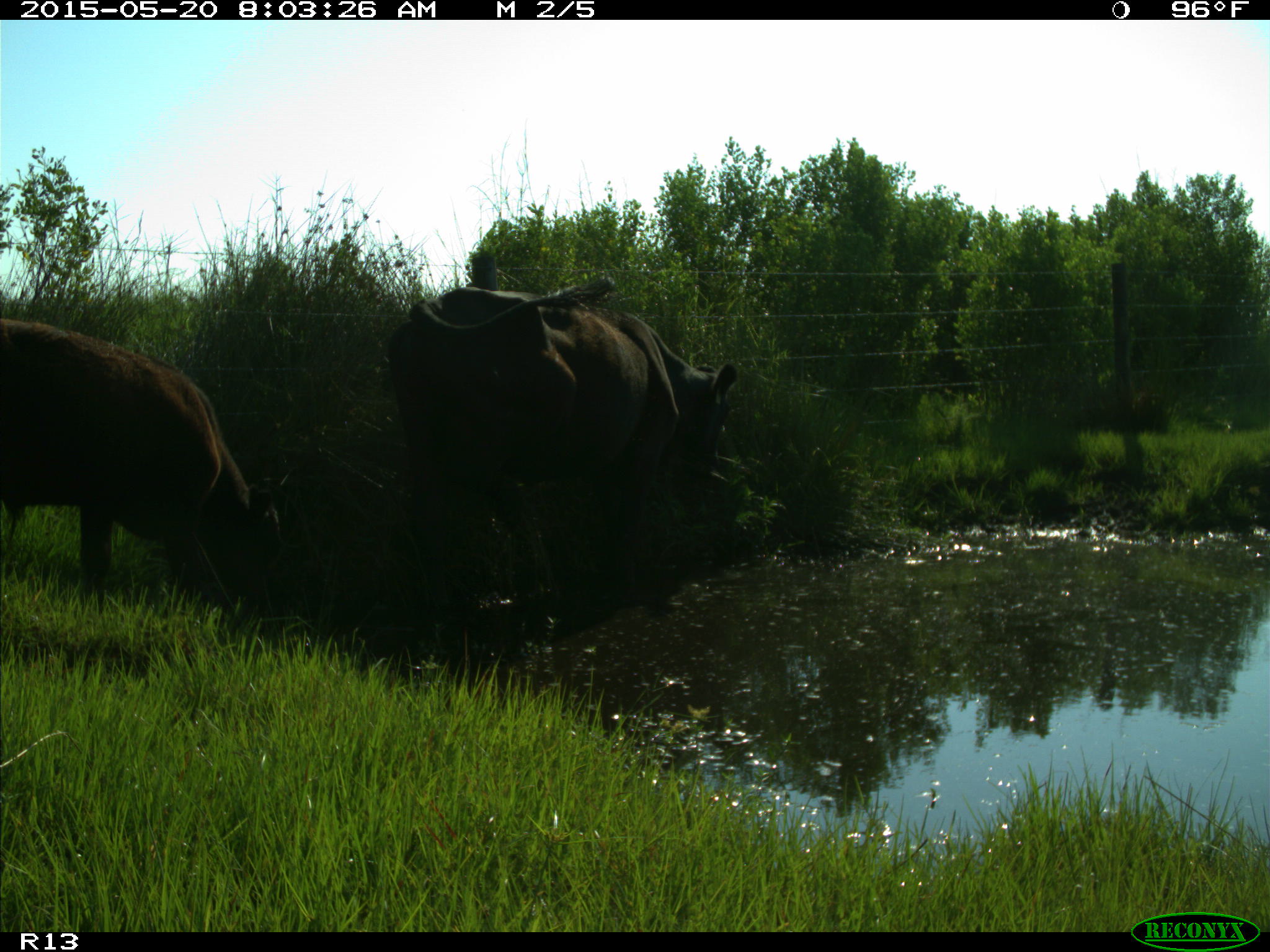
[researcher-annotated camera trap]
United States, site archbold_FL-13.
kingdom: Animalia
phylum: Chordata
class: Mammalia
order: Artiodactyla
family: Bovidae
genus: Bos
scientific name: Bos taurus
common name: domestic cow